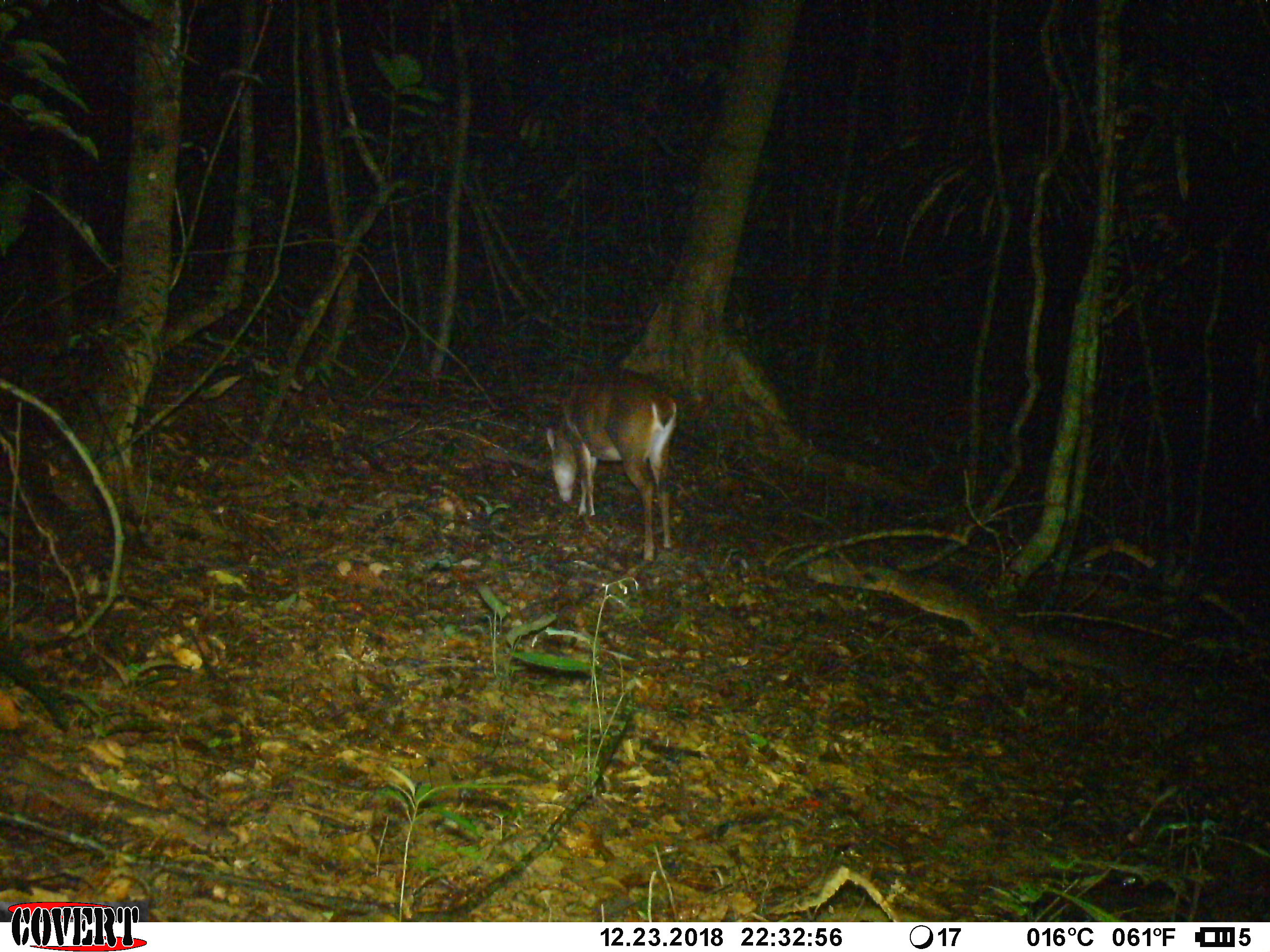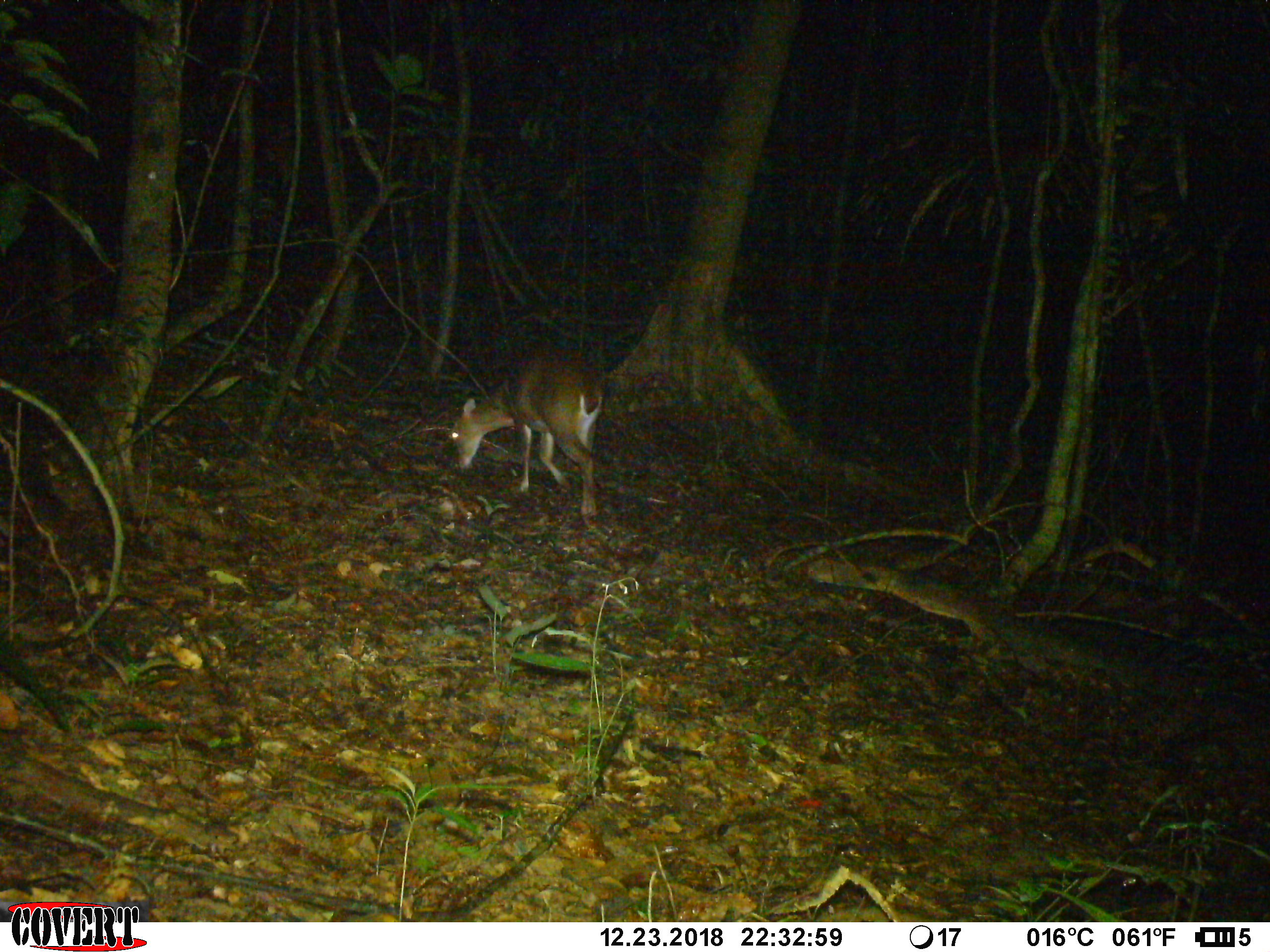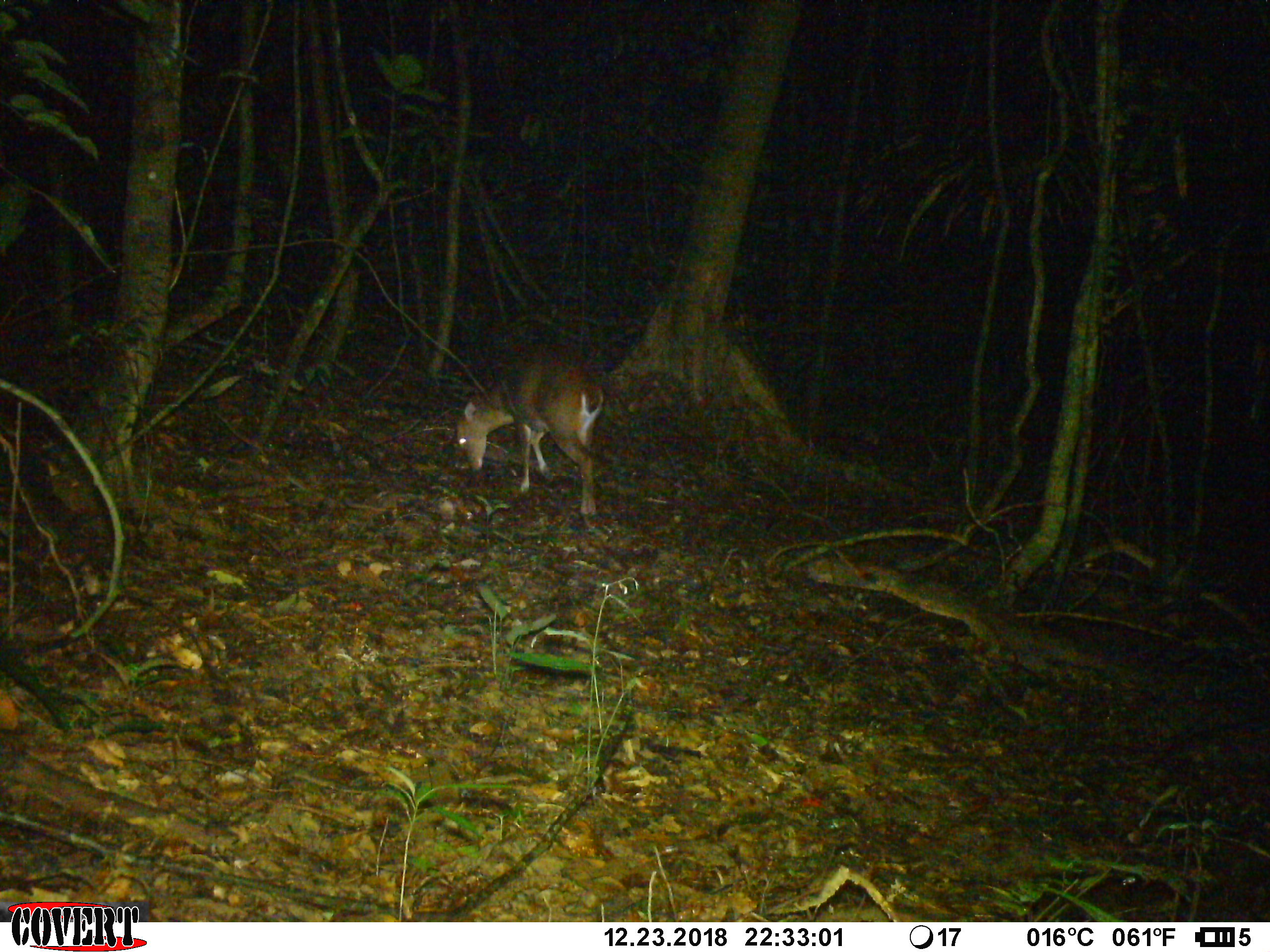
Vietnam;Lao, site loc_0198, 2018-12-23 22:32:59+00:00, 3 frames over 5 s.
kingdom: Animalia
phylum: Chordata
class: Mammalia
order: Artiodactyla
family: Cervidae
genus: Muntiacus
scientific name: Muntiacus vuquangensis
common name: large-antlered muntjac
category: large antlered muntjac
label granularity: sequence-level